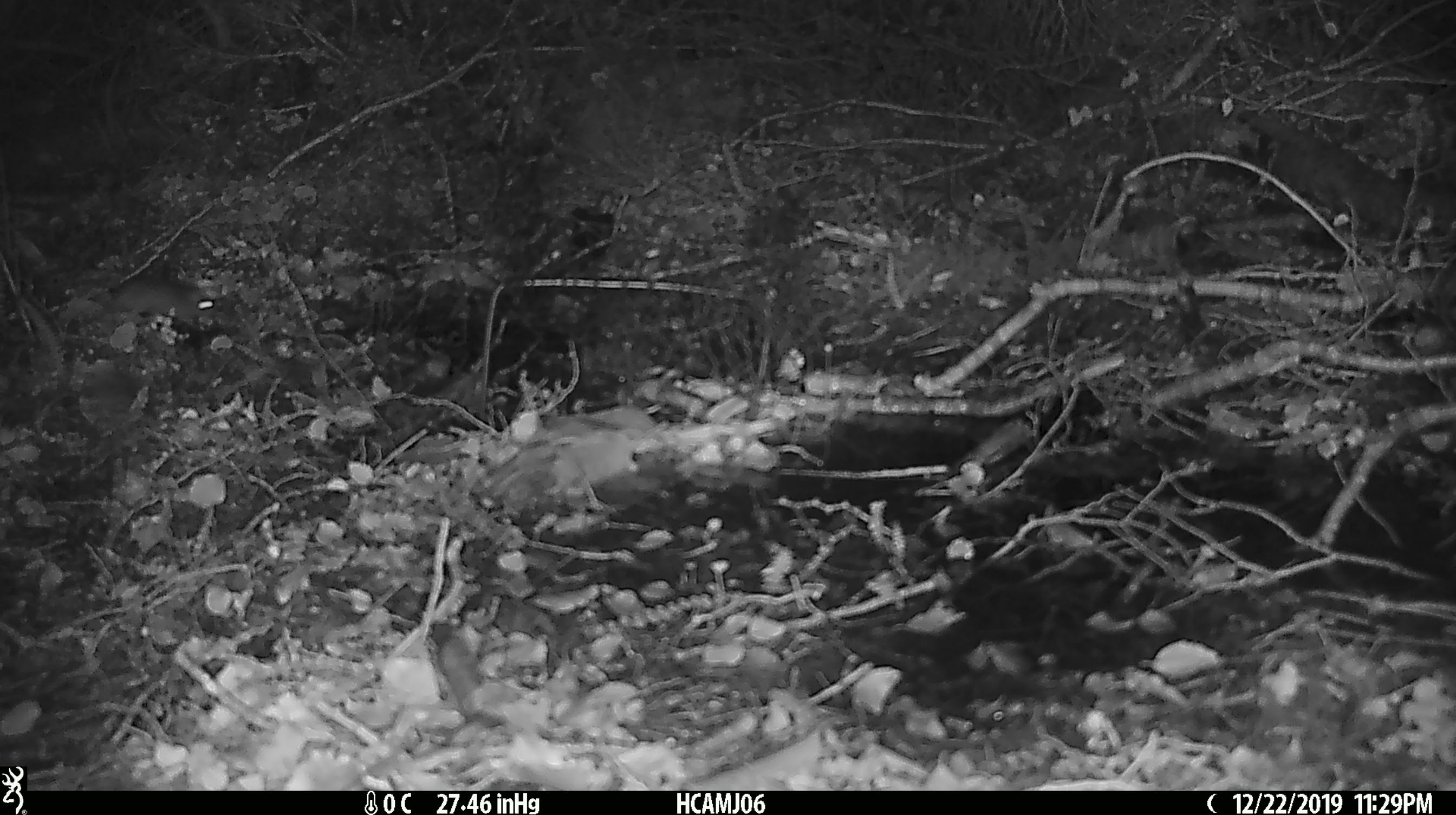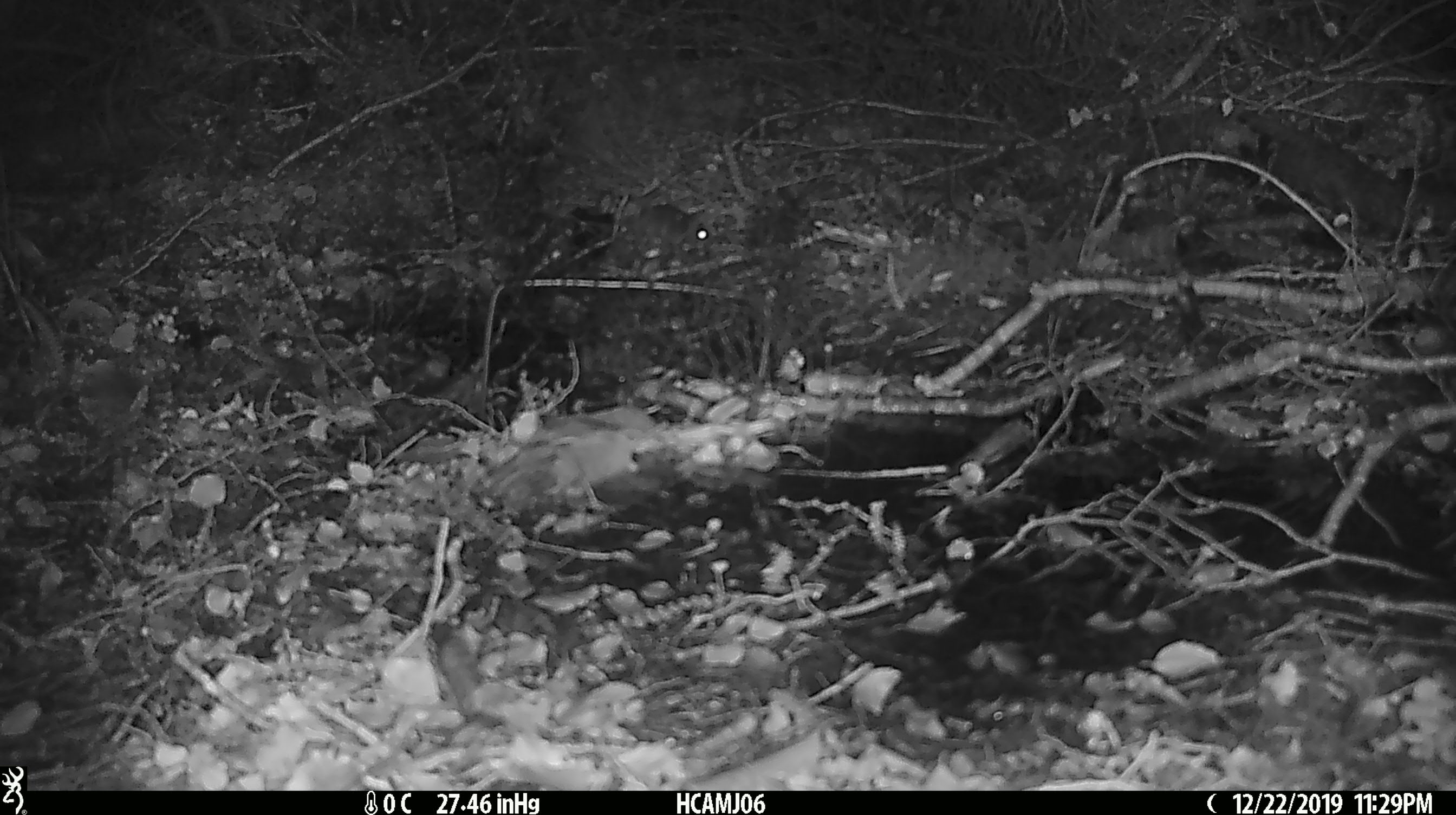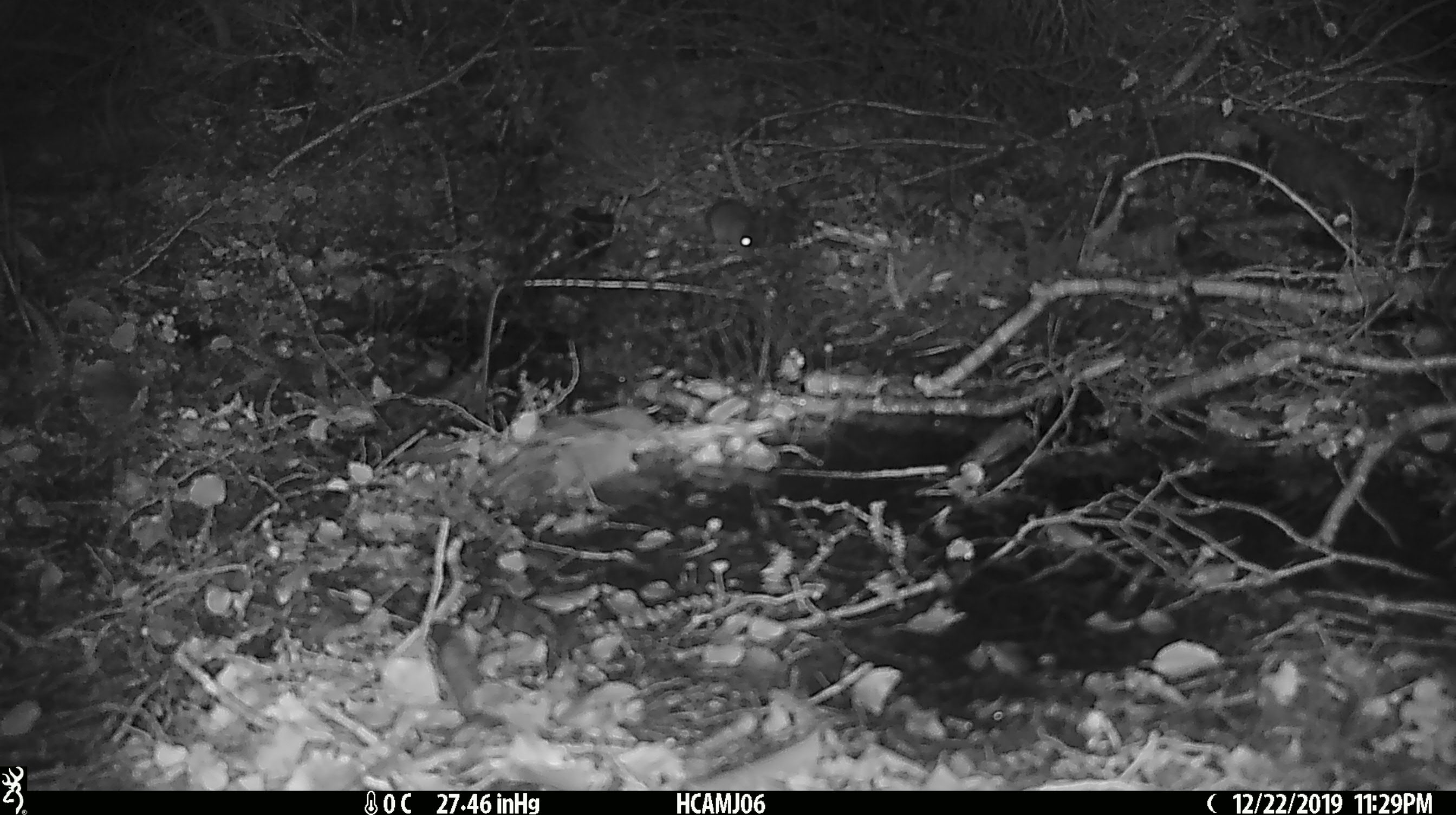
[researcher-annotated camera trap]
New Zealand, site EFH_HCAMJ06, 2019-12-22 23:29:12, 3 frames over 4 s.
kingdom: Animalia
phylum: Chordata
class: Mammalia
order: Rodentia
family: Muridae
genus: Mus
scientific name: Mus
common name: mouse